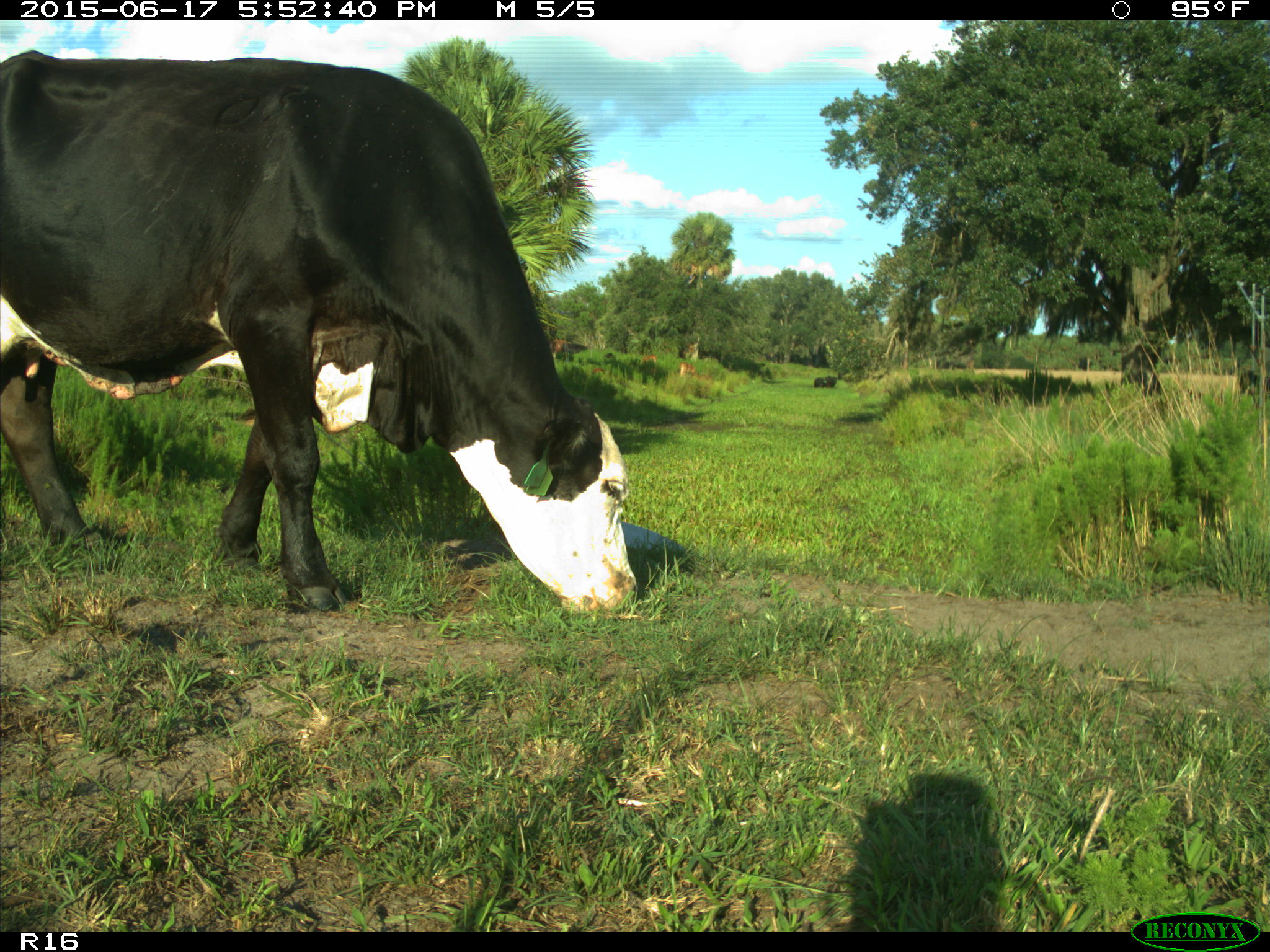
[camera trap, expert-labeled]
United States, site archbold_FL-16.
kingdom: Animalia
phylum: Chordata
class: Mammalia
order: Artiodactyla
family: Bovidae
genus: Bos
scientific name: Bos taurus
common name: domestic cow